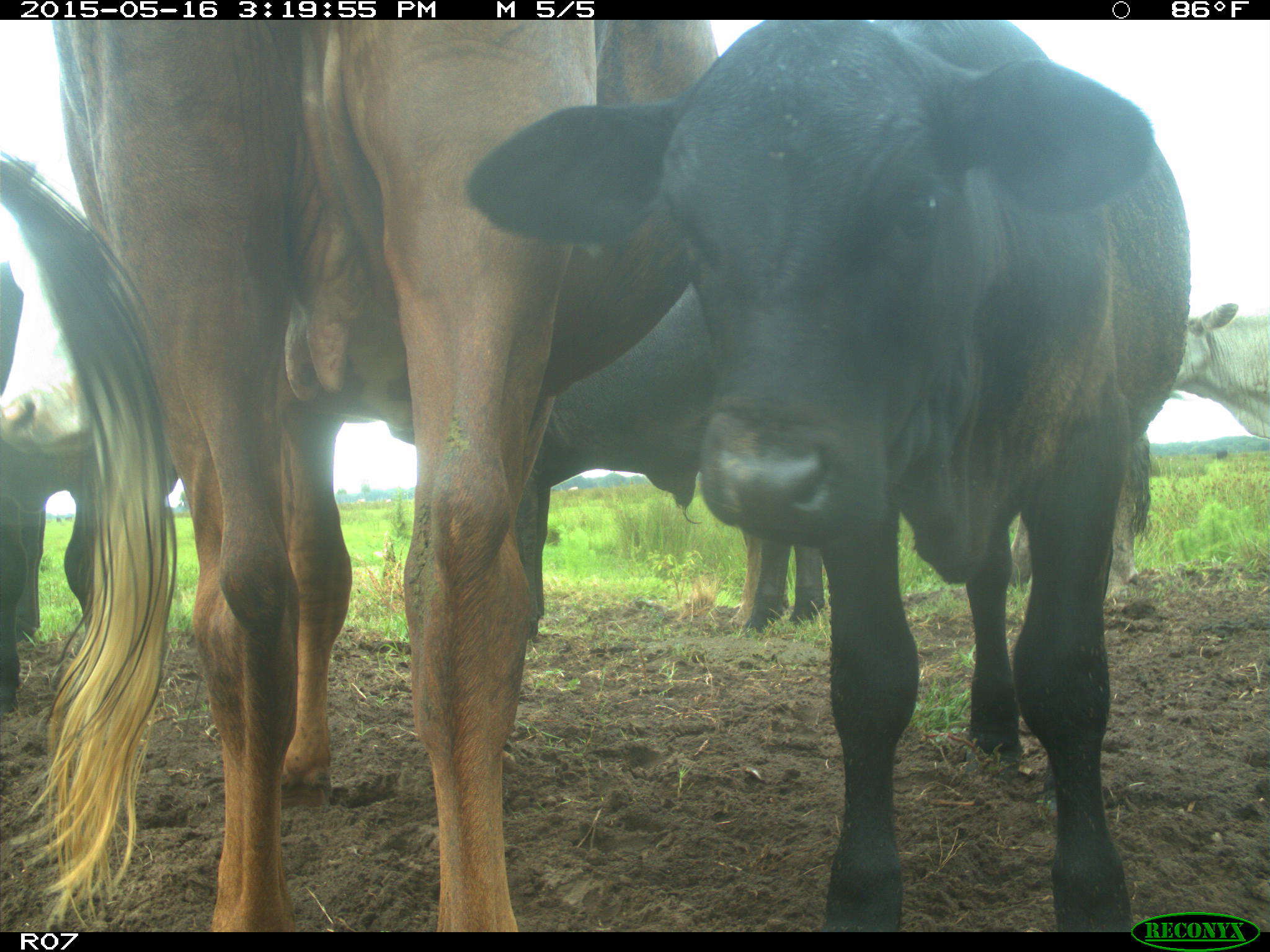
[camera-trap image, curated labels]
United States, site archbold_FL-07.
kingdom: Animalia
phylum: Chordata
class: Mammalia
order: Artiodactyla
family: Bovidae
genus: Bos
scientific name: Bos taurus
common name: domestic cow